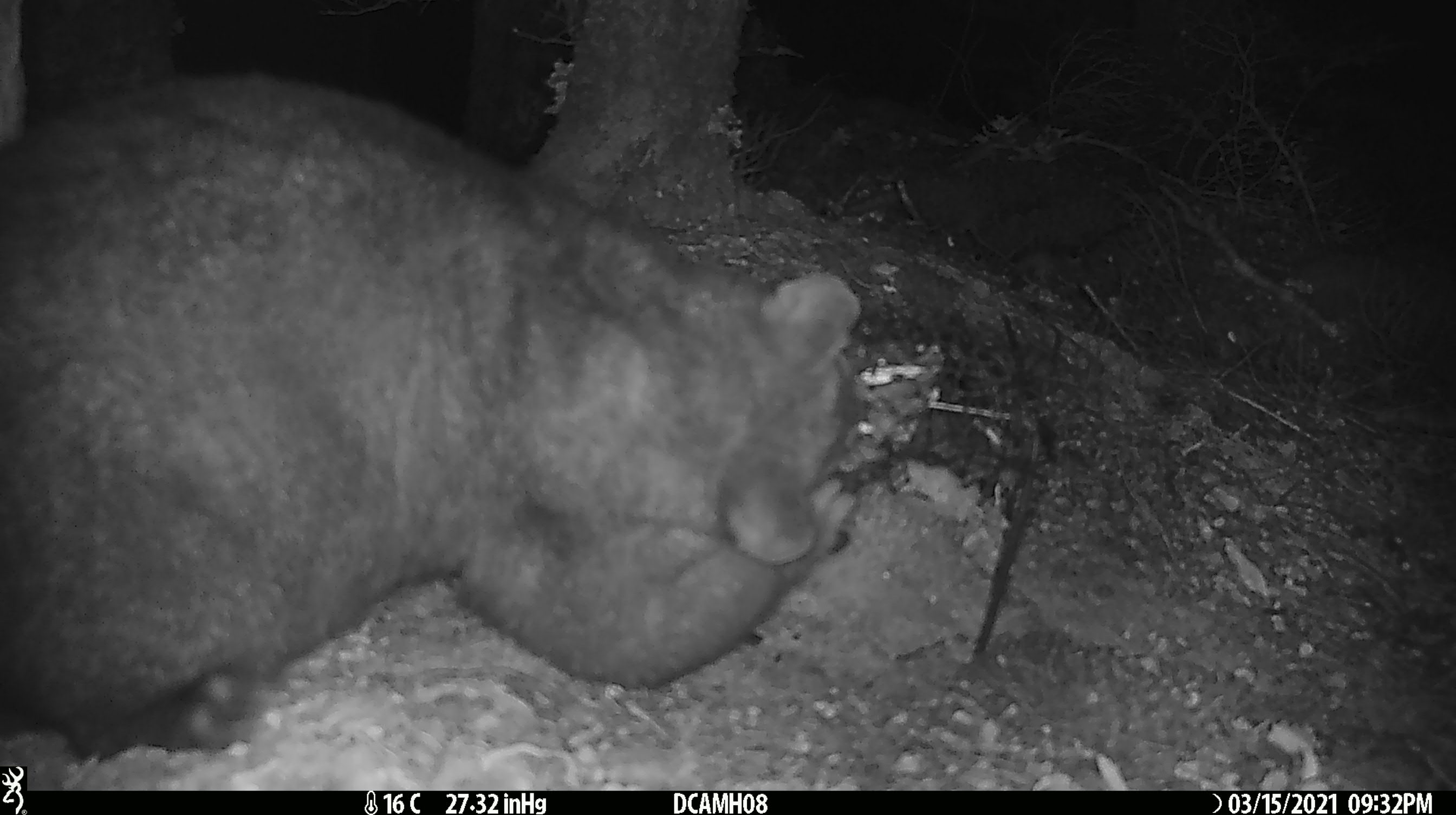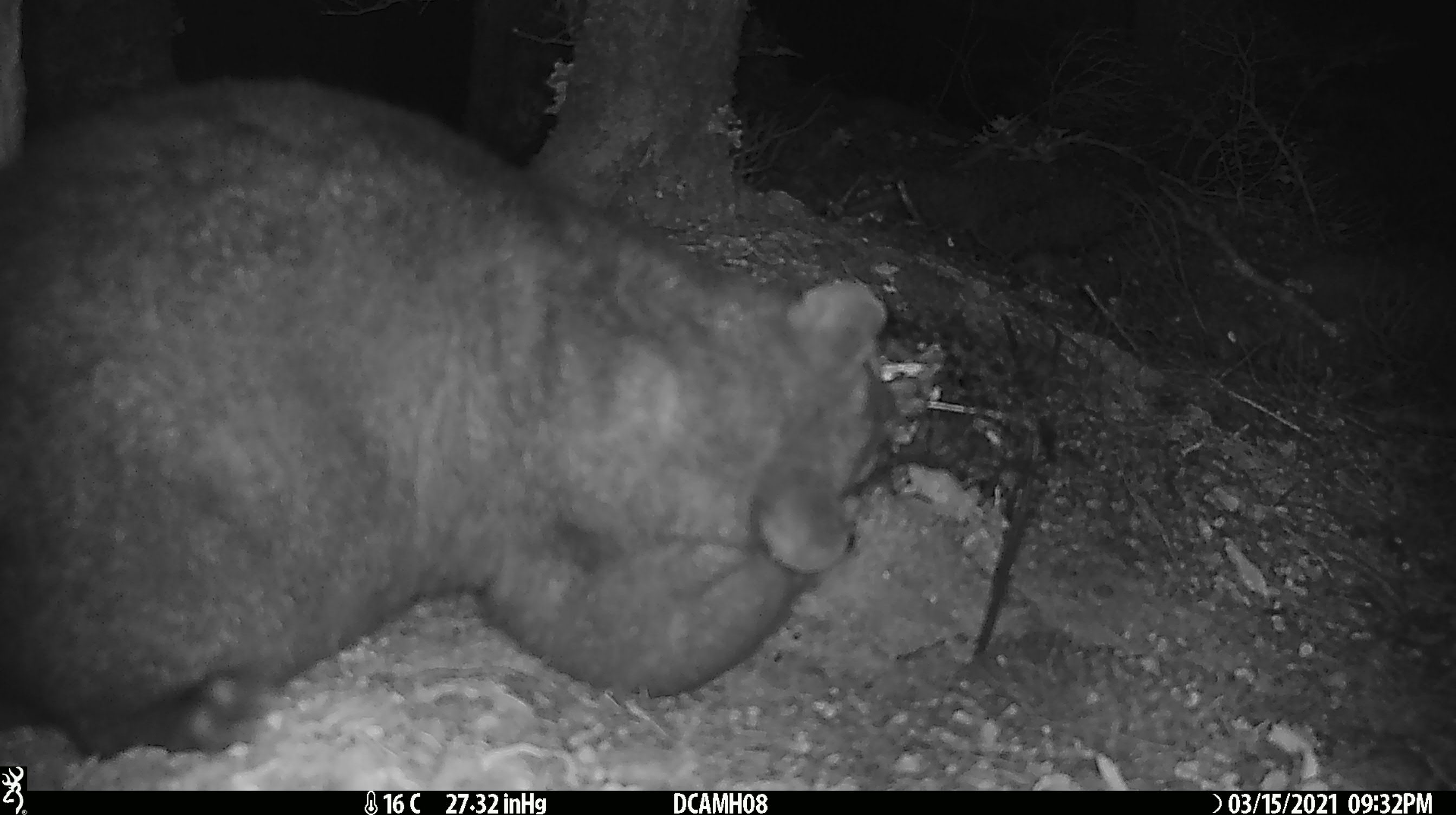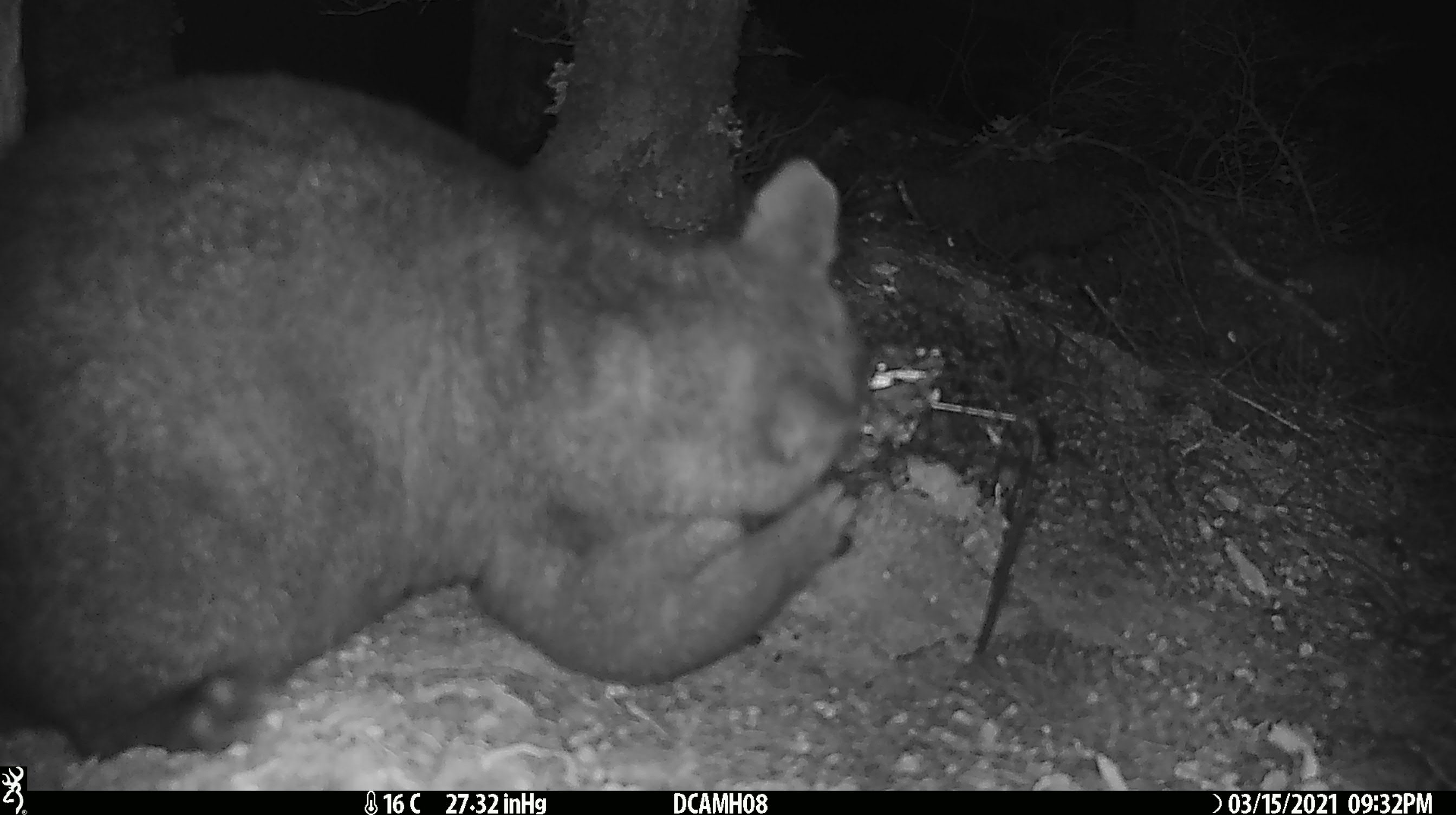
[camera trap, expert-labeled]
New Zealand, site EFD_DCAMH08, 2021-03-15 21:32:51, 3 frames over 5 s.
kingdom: Animalia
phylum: Chordata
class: Mammalia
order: Diprotodontia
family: Phalangeridae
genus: Trichosurus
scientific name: Trichosurus vulpecula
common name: common brushtail possum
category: possum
Possum (common brushtail possum) (Trichosurus vulpecula).